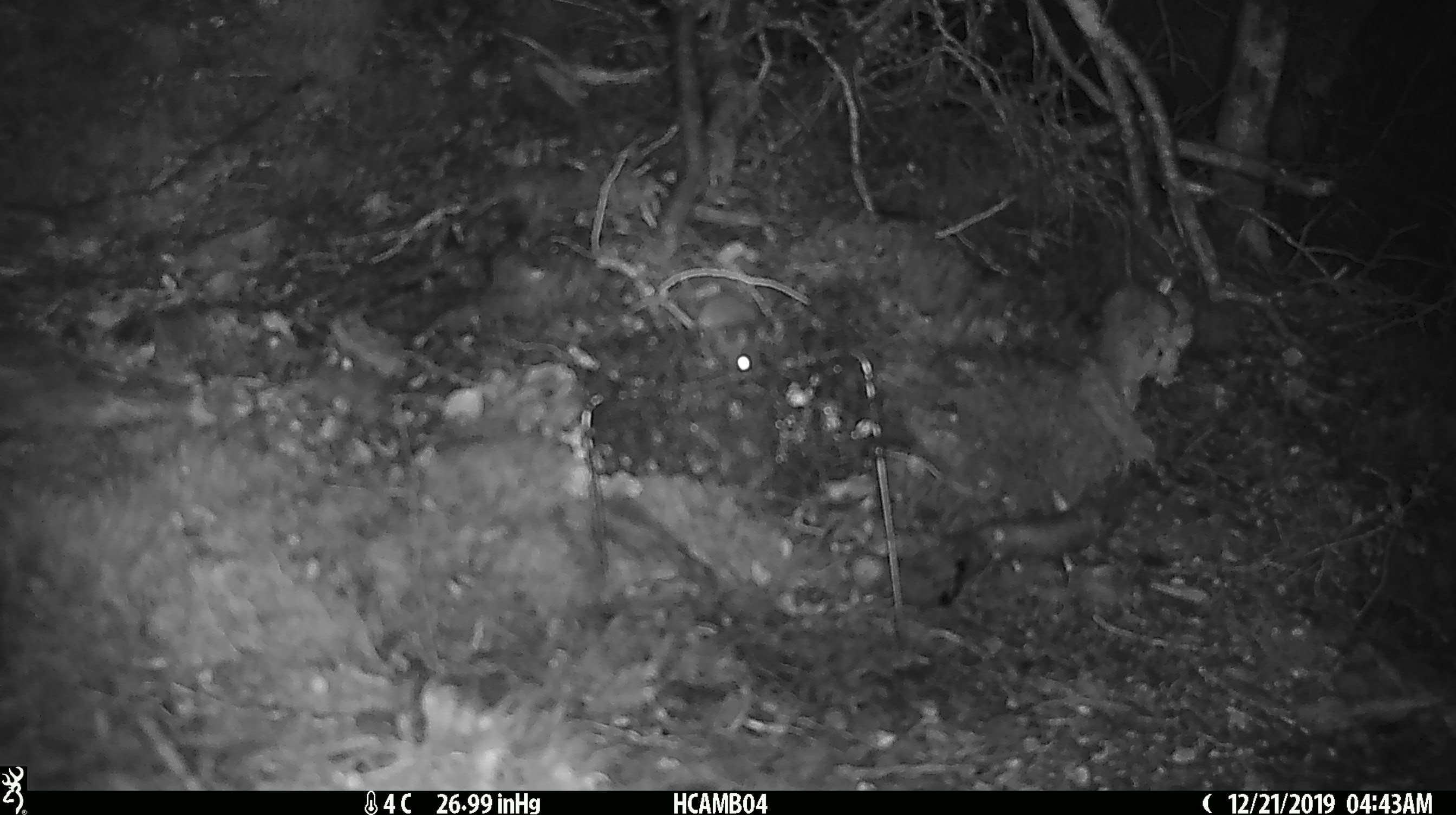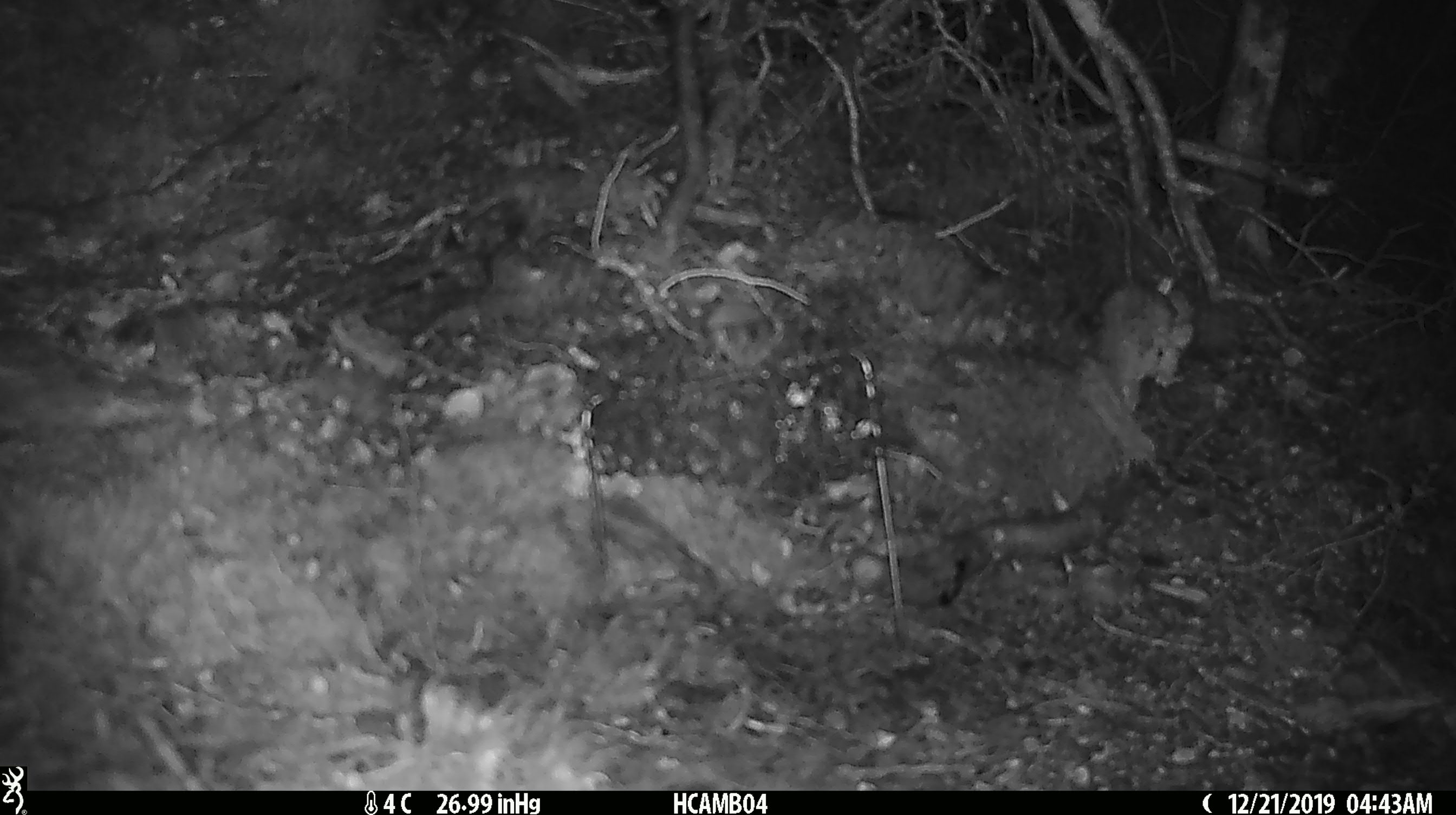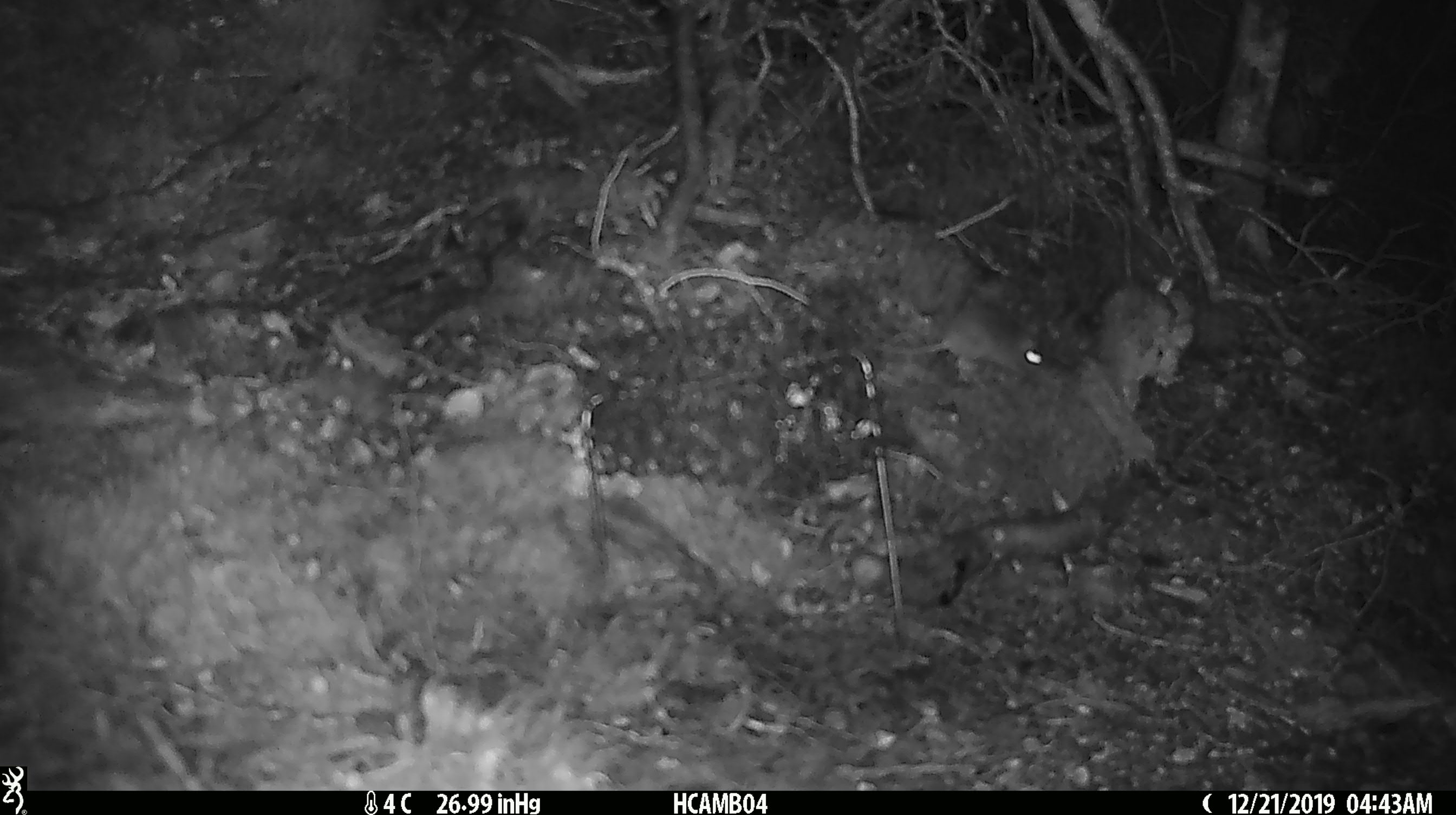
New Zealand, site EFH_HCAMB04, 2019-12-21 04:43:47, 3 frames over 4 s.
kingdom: Animalia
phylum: Chordata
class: Mammalia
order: Rodentia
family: Muridae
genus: Mus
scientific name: Mus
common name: mouse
Mouse (Mus).